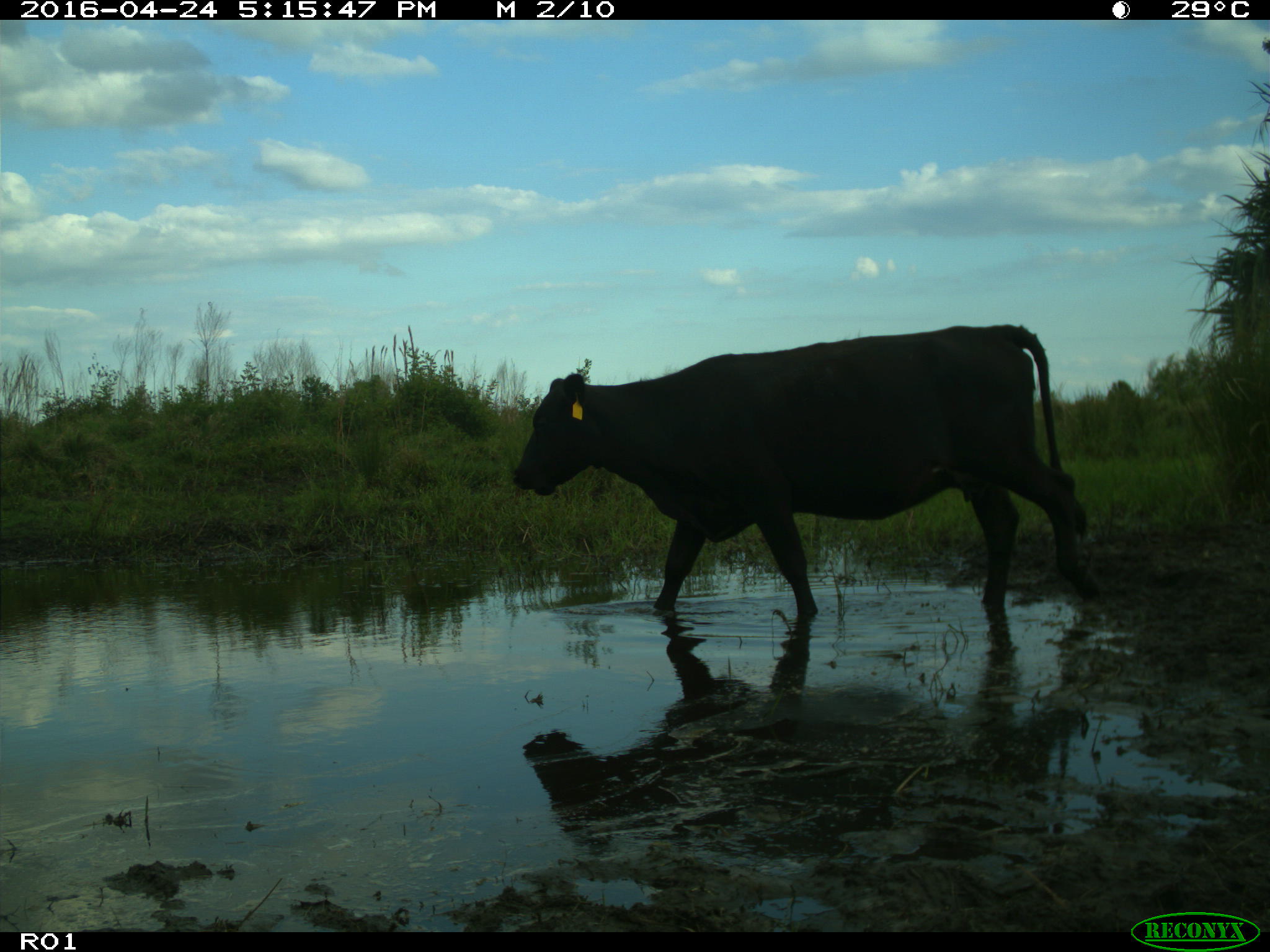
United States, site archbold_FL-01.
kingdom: Animalia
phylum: Chordata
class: Mammalia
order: Artiodactyla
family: Bovidae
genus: Bos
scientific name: Bos taurus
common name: domestic cow